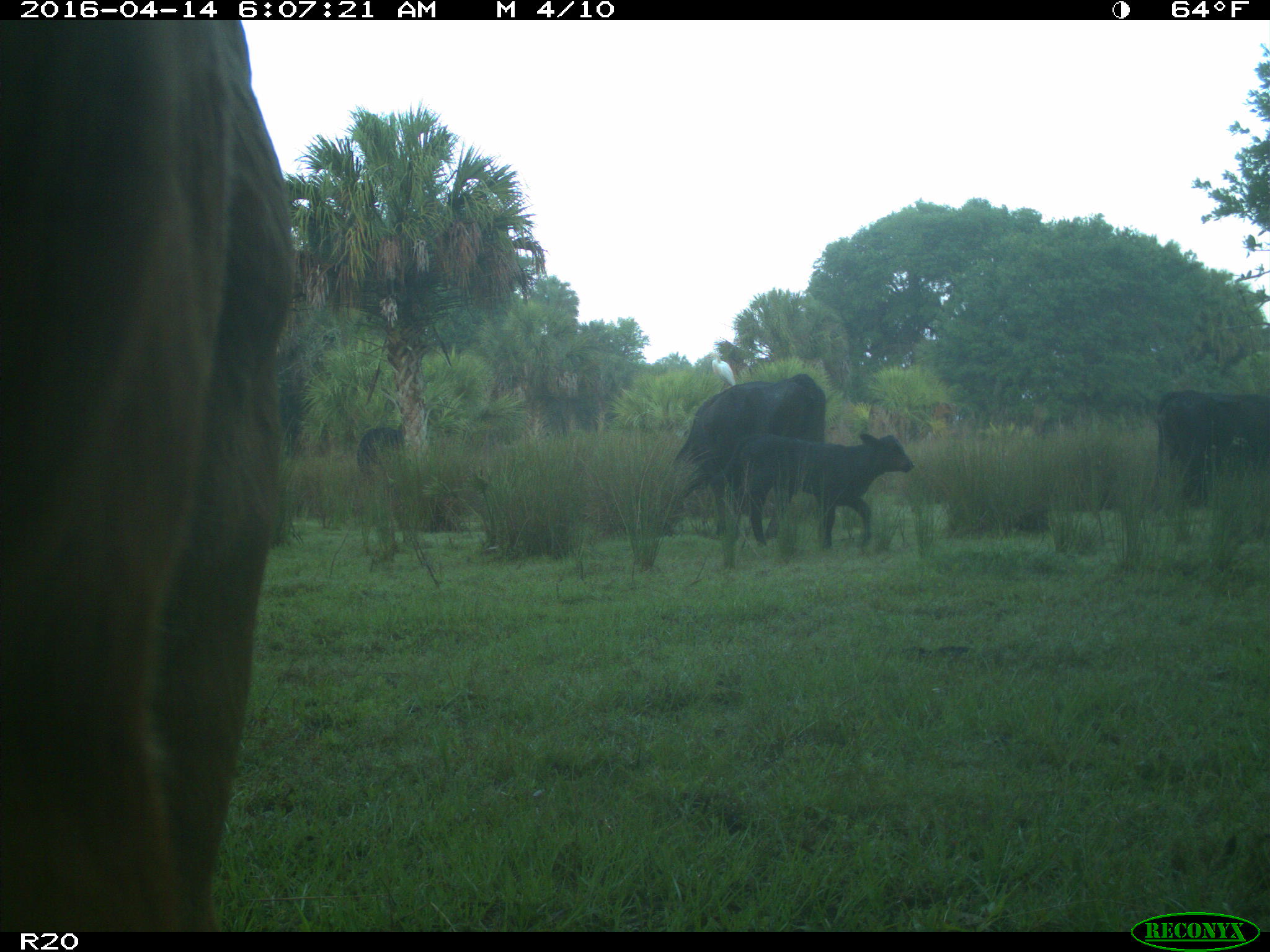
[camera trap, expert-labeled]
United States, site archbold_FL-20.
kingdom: Animalia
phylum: Chordata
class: Mammalia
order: Artiodactyla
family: Bovidae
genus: Bos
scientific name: Bos taurus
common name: domestic cow